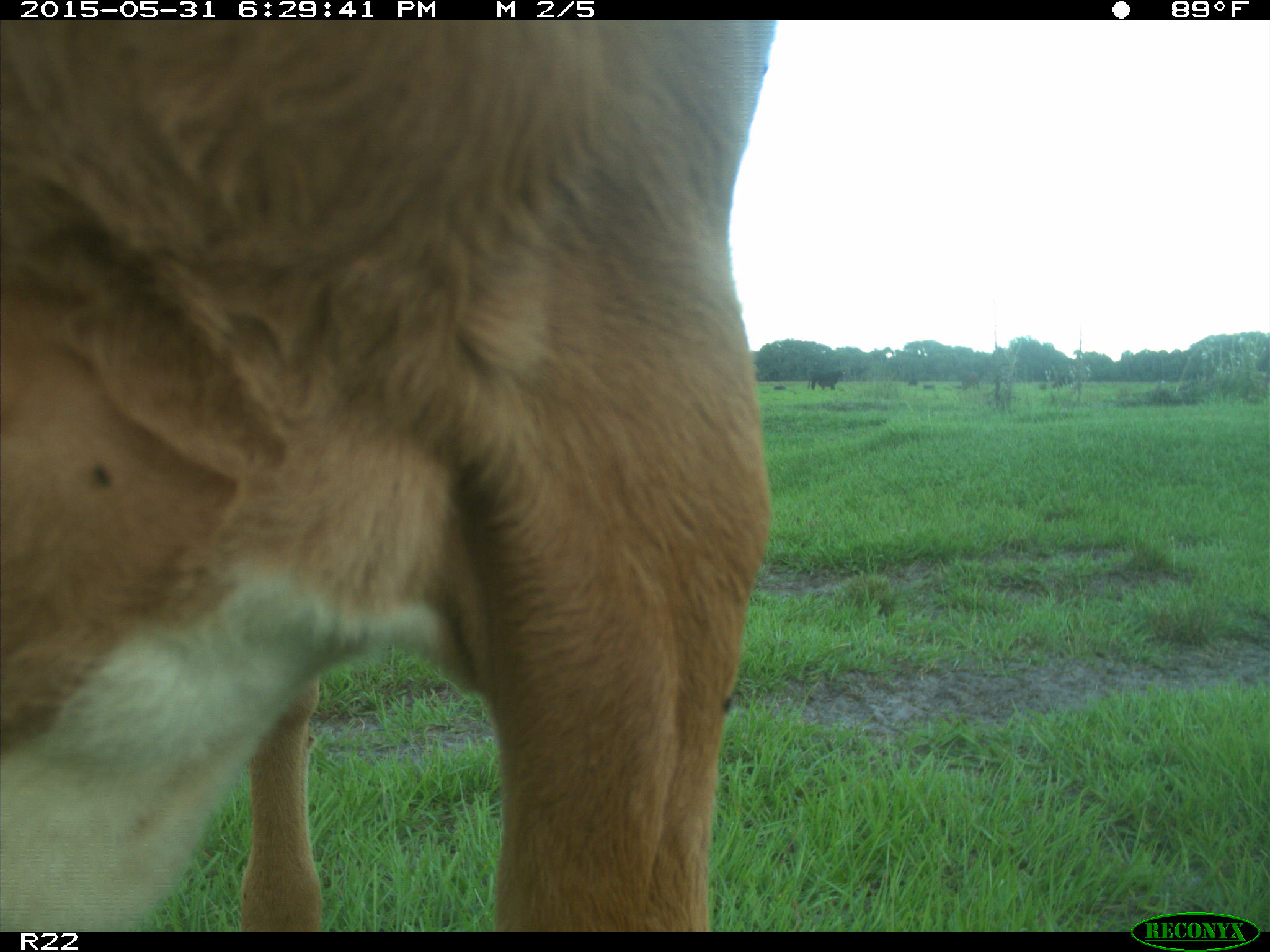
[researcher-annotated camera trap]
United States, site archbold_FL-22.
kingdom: Animalia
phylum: Chordata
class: Mammalia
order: Artiodactyla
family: Bovidae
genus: Bos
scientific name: Bos taurus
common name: domestic cow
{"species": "Bos taurus (domestic cow)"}